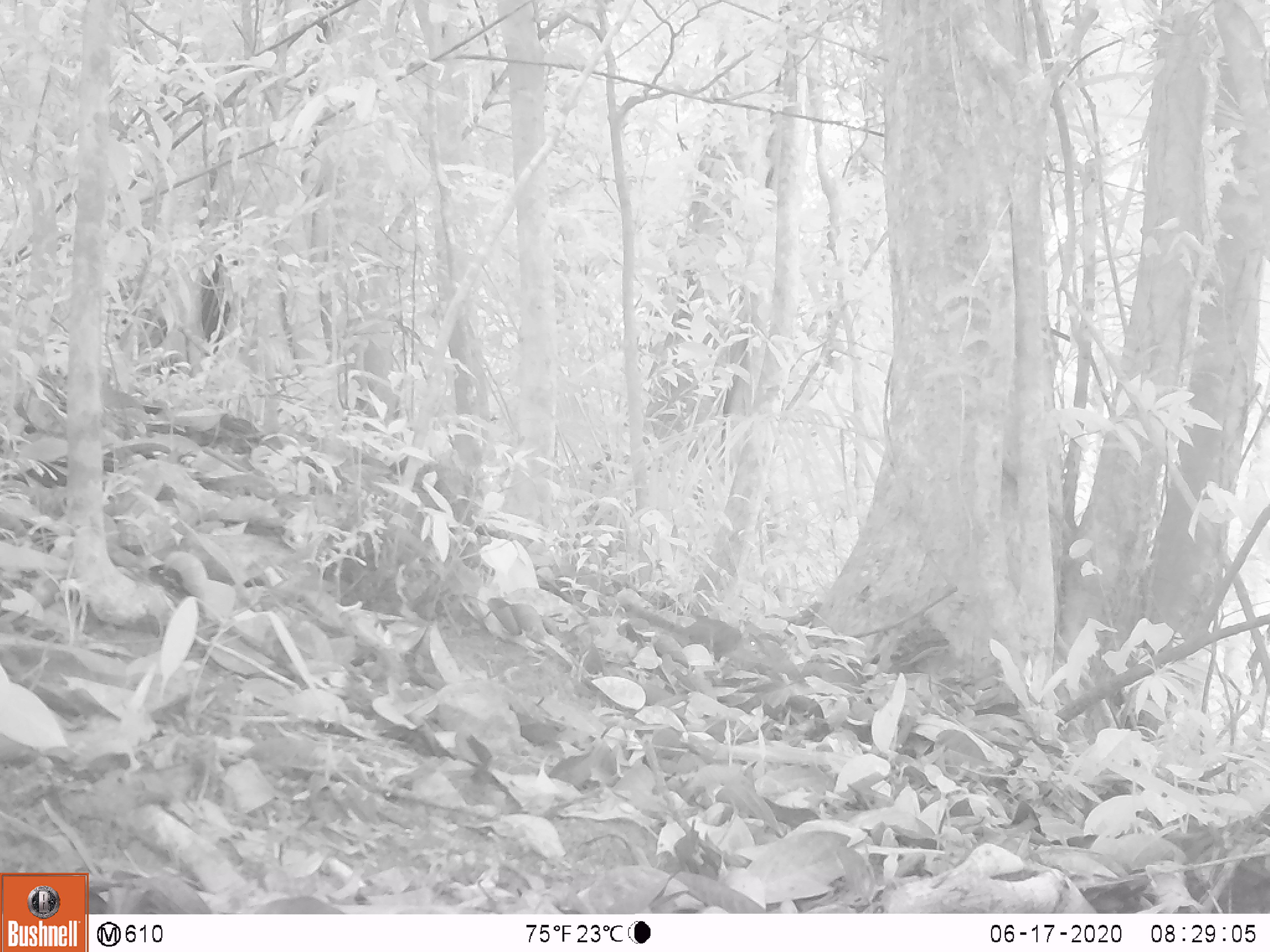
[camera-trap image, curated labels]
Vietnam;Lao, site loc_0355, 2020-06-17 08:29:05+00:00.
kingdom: Animalia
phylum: Chordata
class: Mammalia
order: Rodentia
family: Sciuridae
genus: Sciurus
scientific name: Sciurus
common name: squirrel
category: unidentified squirrel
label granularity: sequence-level